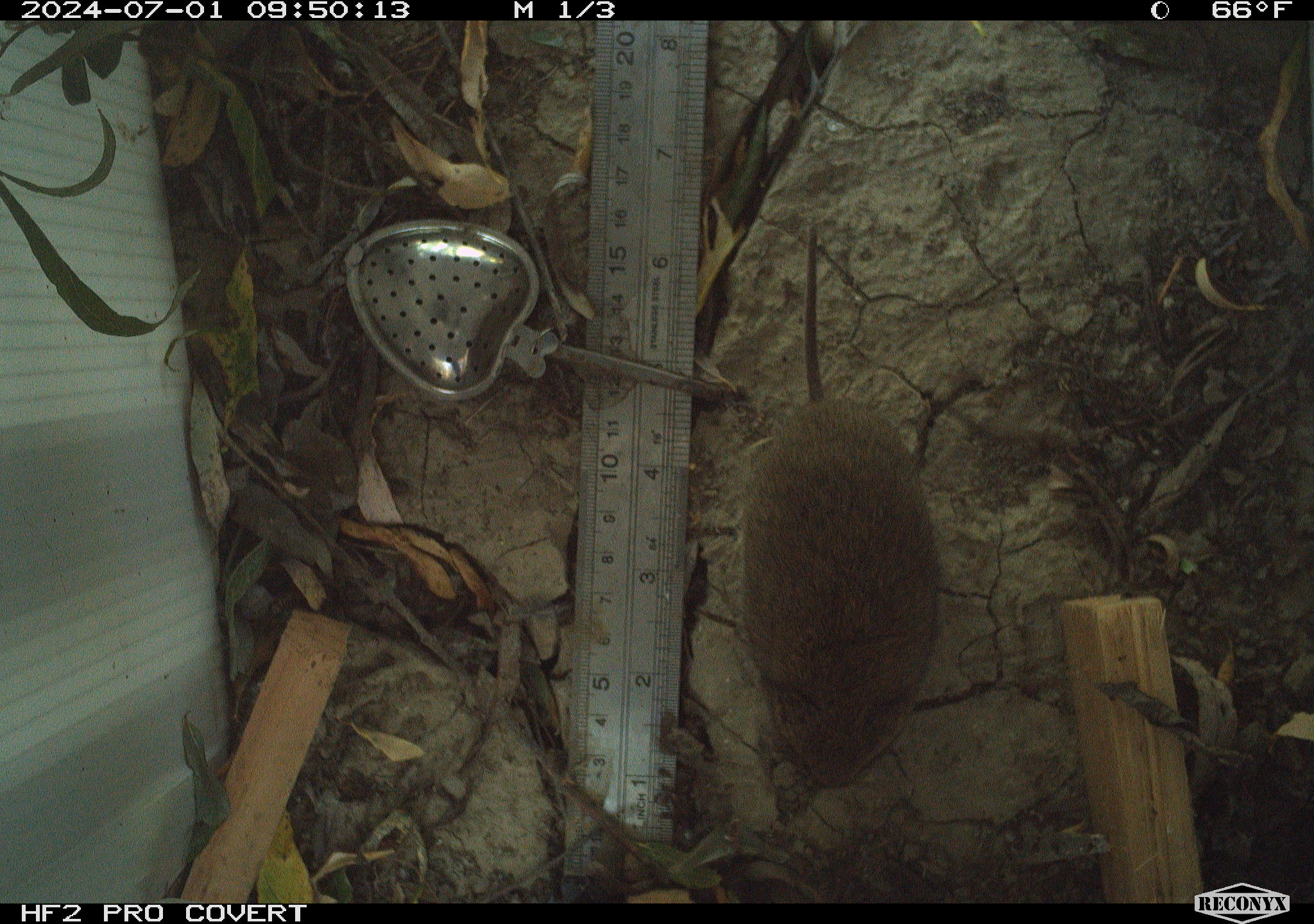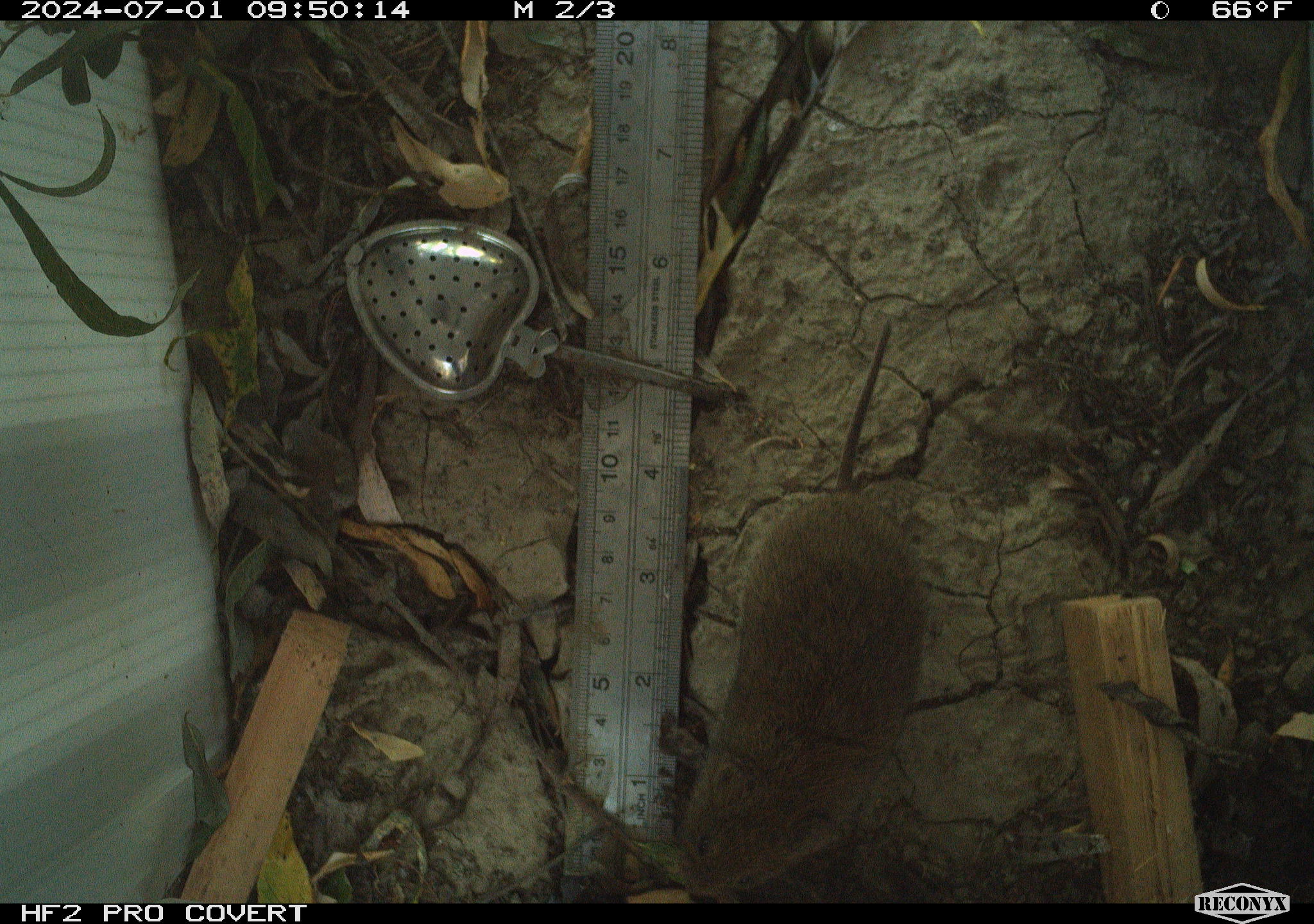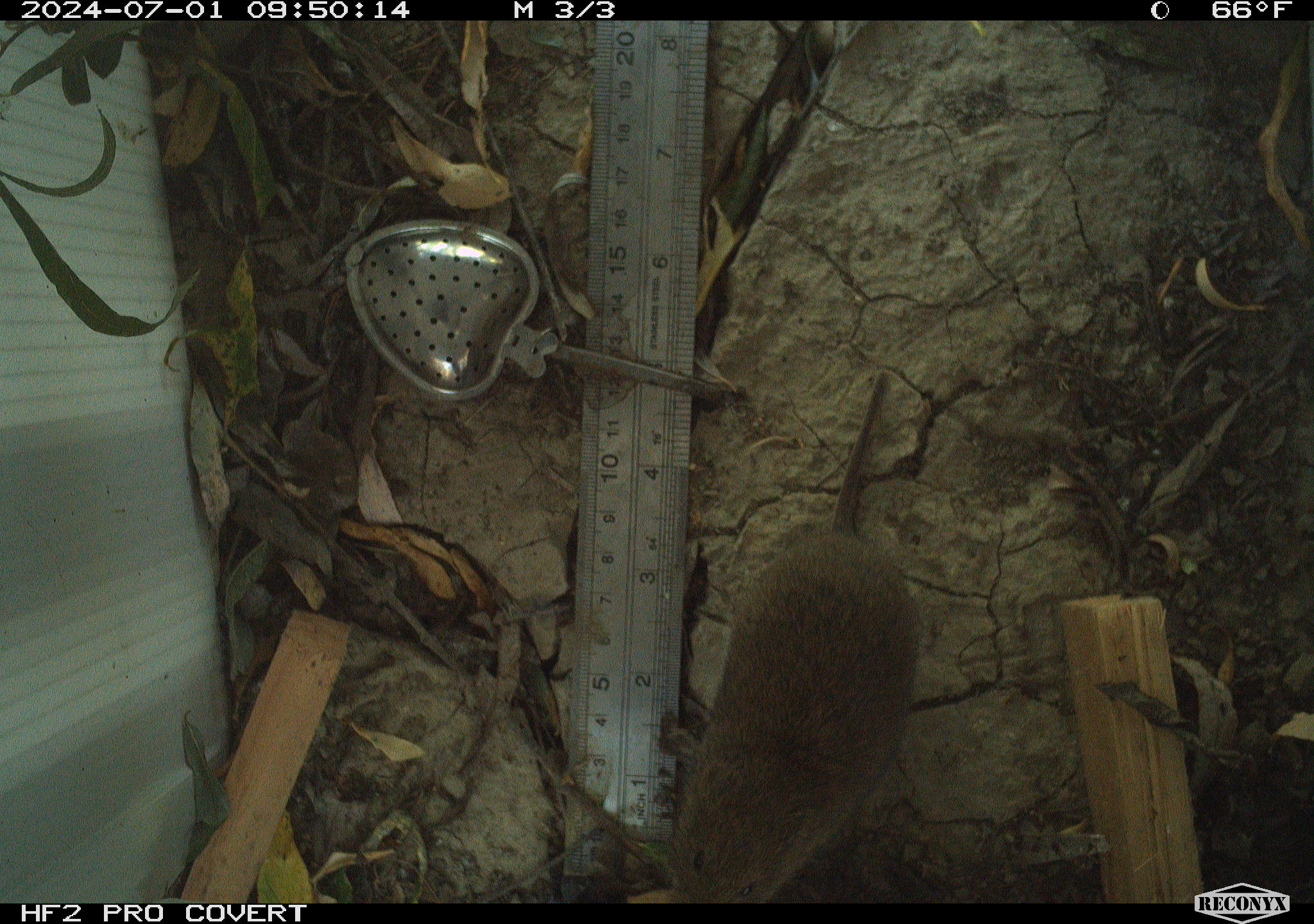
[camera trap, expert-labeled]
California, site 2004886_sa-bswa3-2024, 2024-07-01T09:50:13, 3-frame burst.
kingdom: Animalia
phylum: Chordata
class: Mammalia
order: Rodentia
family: Cricetidae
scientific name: Arvicolinae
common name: voles, lemmings, and muskrats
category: arvicolinae subfamily